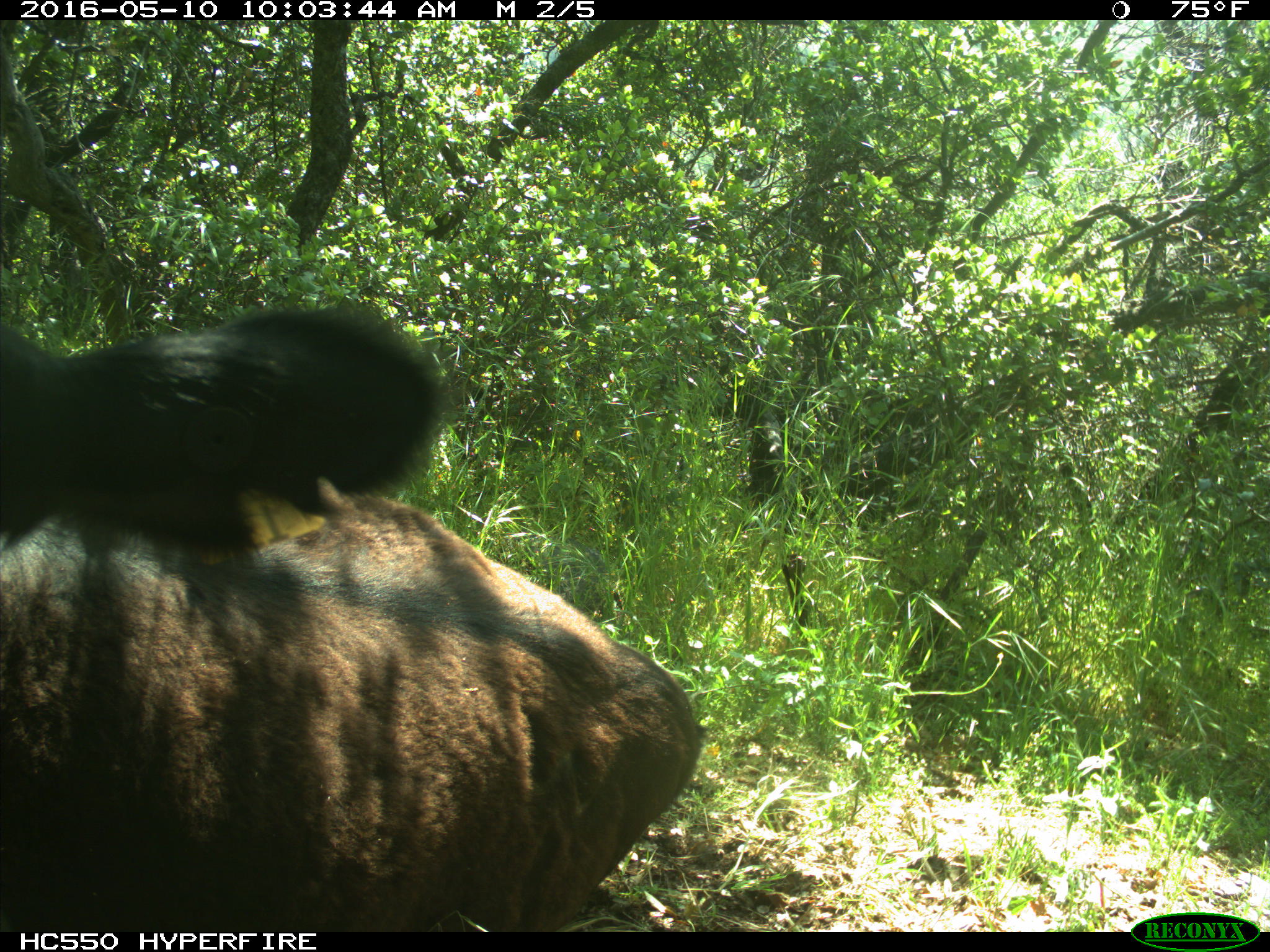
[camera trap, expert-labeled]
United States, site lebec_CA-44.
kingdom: Animalia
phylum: Chordata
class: Mammalia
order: Artiodactyla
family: Bovidae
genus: Bos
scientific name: Bos taurus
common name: domestic cow